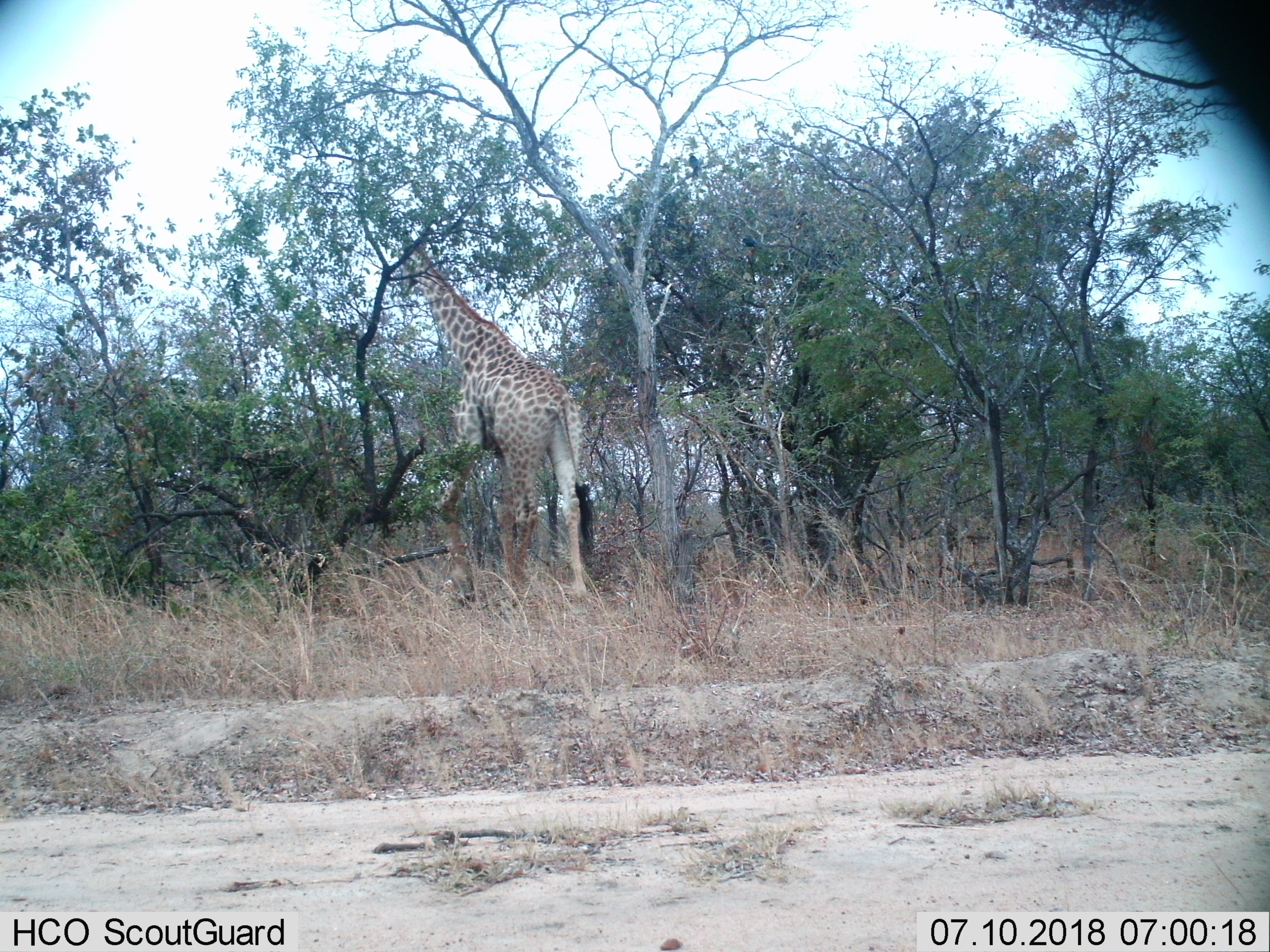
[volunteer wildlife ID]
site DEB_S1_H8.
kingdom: Animalia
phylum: Chordata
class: Mammalia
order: Artiodactyla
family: Giraffidae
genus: Giraffa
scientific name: Giraffa camelopardalis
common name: giraffe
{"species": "giraffe (Giraffa camelopardalis)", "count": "1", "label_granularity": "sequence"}